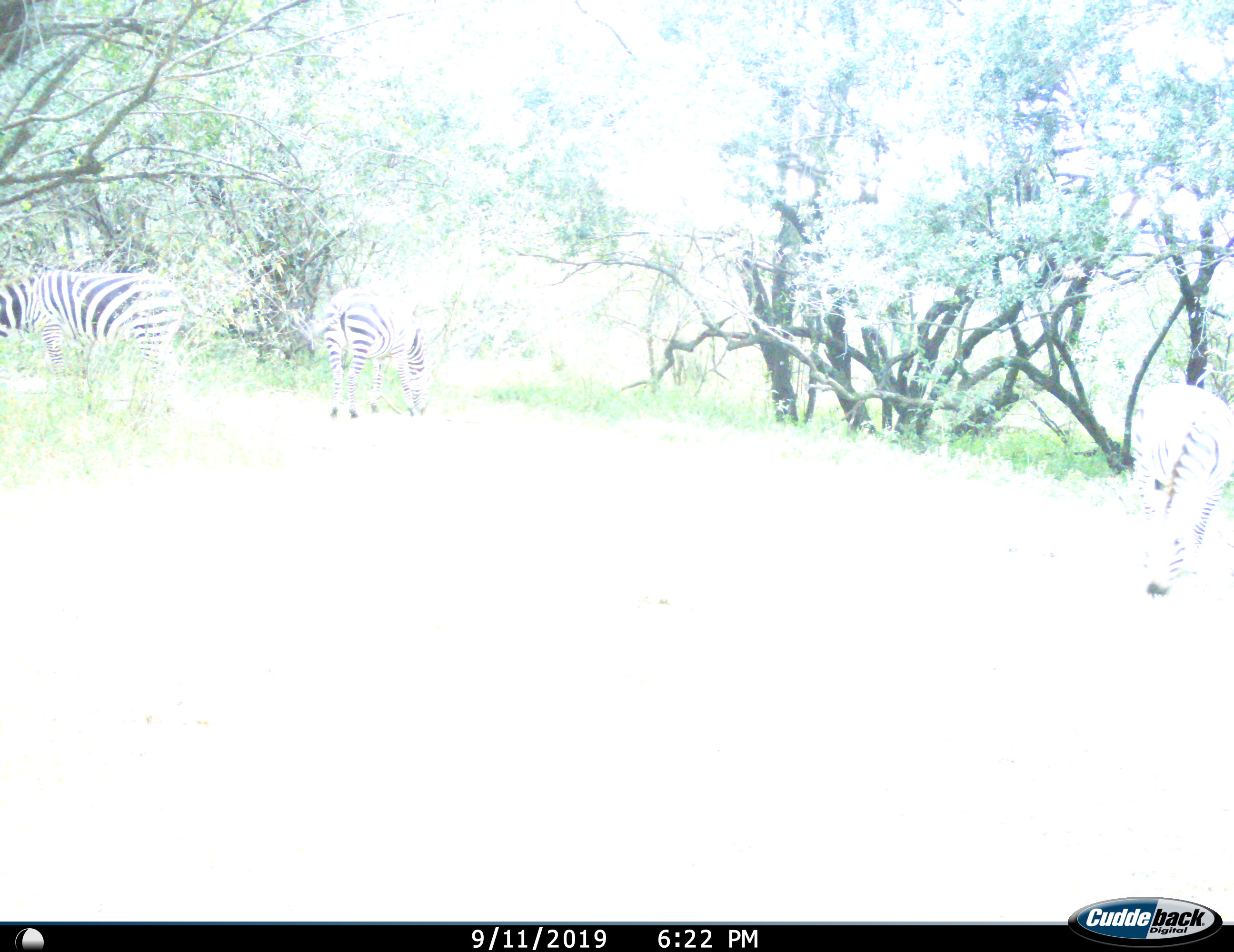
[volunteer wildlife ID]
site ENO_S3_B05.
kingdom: Animalia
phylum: Chordata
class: Mammalia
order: Perissodactyla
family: Equidae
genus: Equus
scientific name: Equus quagga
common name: plains zebra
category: zebraplains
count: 3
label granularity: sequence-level